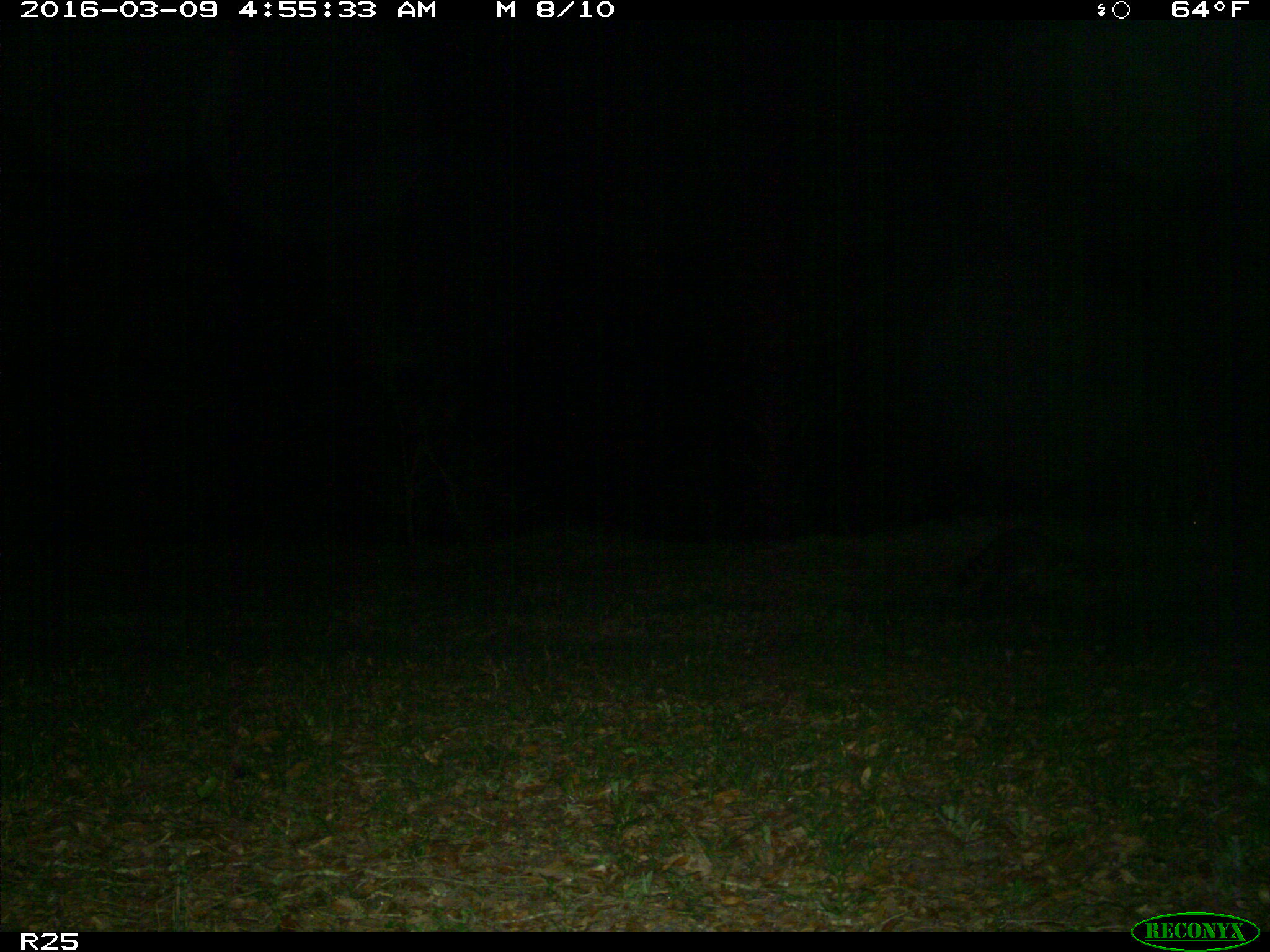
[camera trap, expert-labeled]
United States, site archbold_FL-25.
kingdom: Animalia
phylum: Chordata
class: Mammalia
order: Carnivora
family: Procyonidae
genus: Procyon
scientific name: Procyon lotor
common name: common raccoon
Procyon lotor (common raccoon).